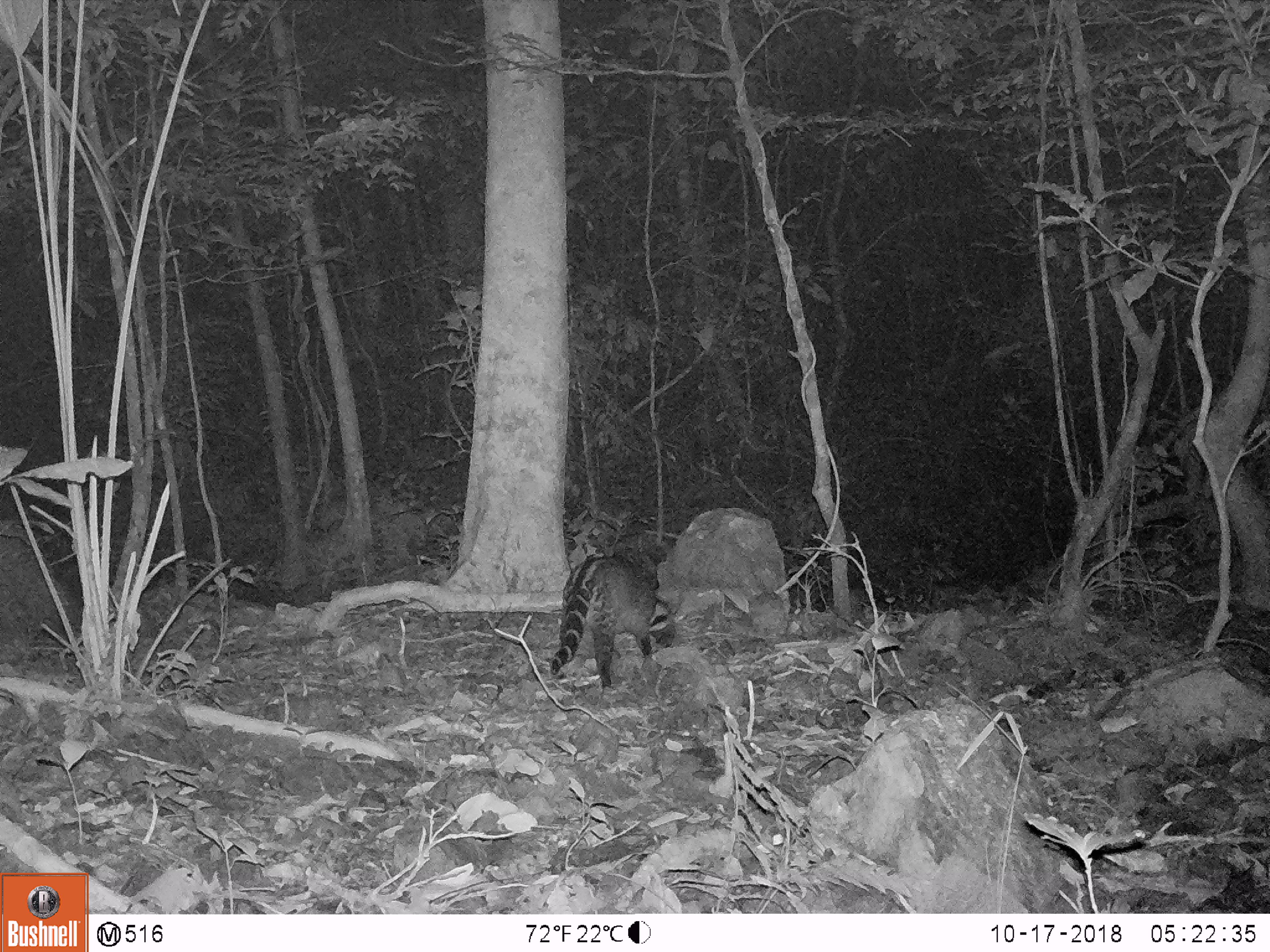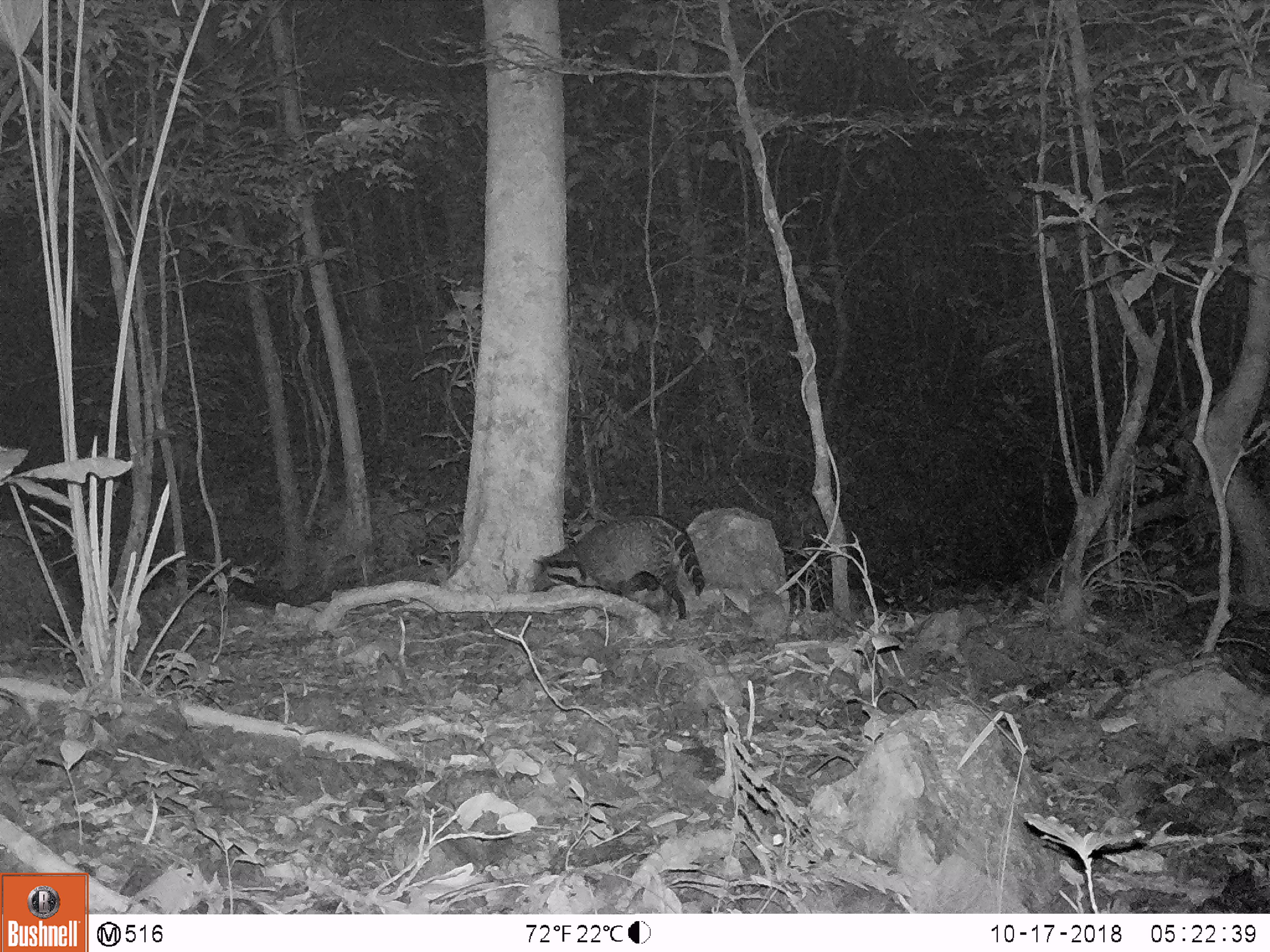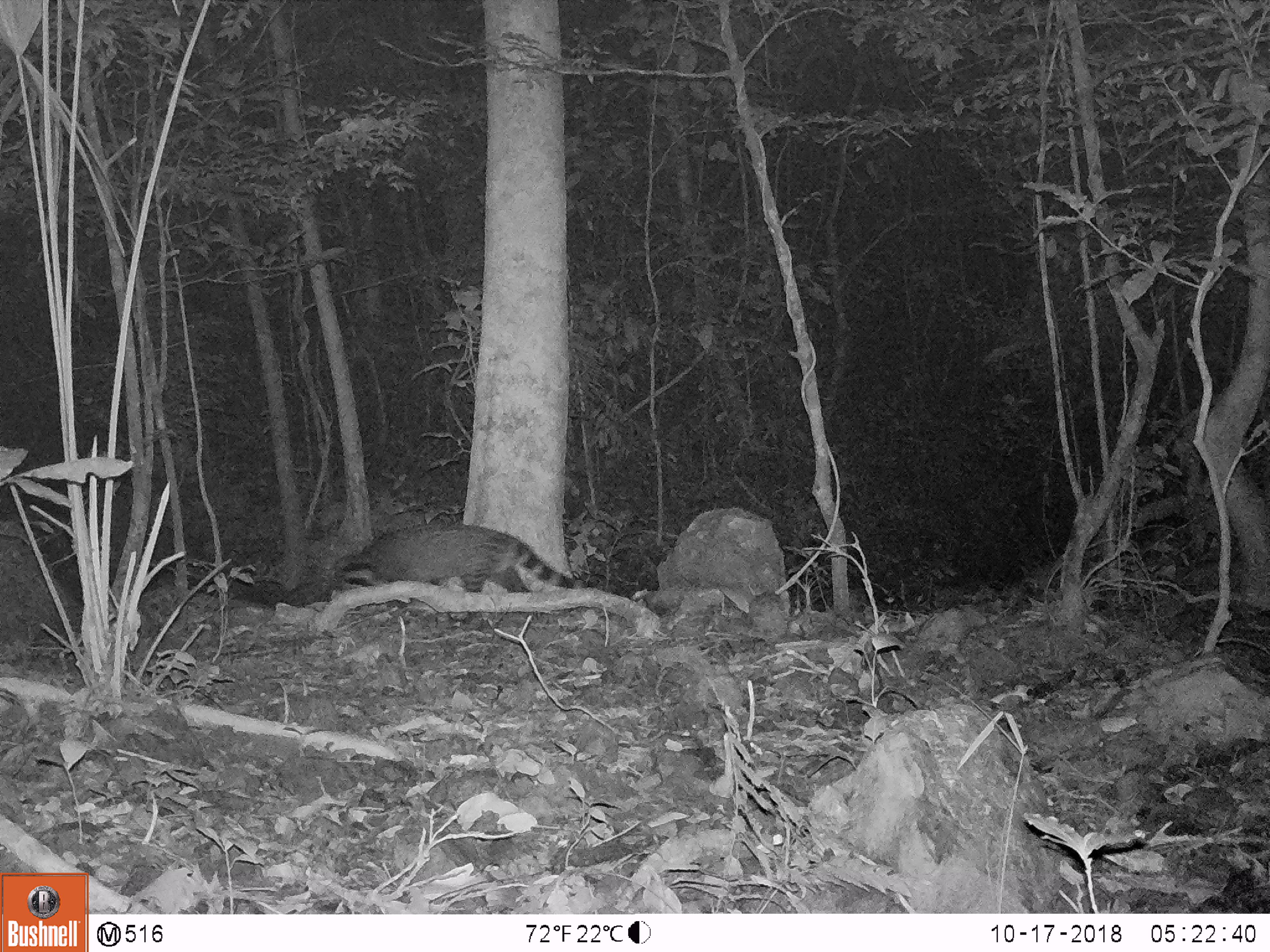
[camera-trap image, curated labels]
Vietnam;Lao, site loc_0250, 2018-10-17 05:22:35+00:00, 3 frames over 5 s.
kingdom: Animalia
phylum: Chordata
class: Mammalia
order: Carnivora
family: Viverridae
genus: Viverra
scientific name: Viverra zibetha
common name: large indian civet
Large indian civet (Viverra zibetha). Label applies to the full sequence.